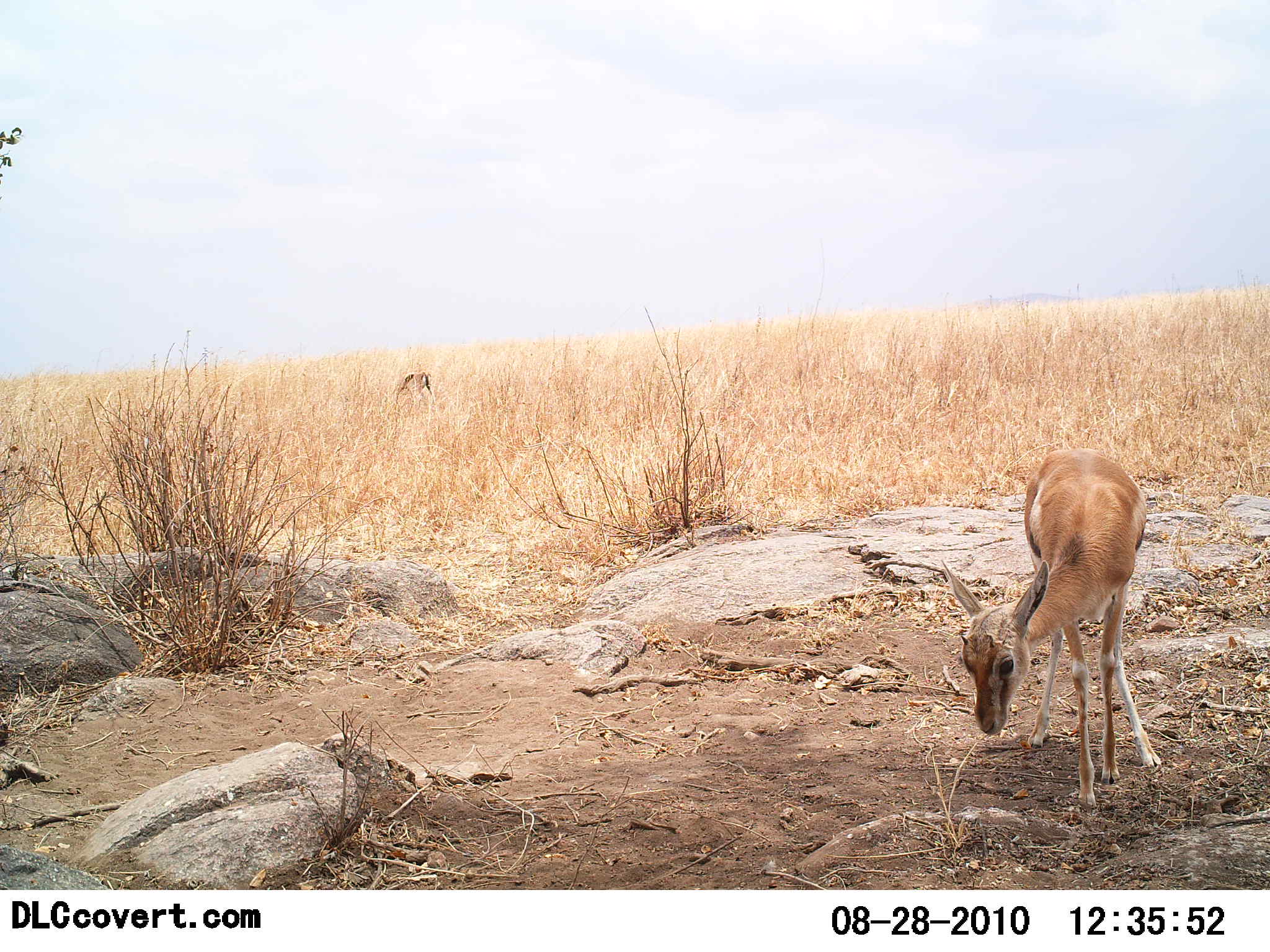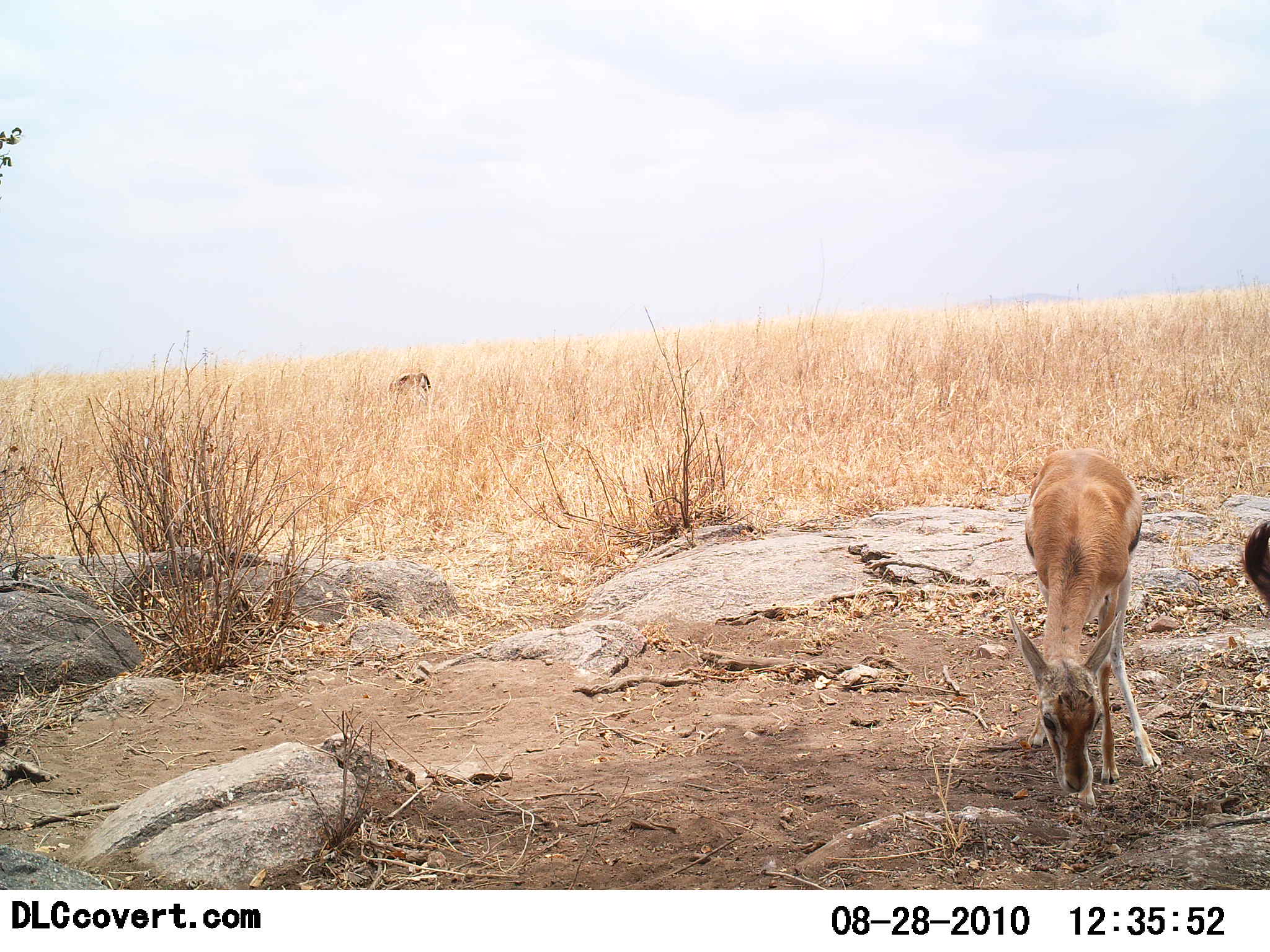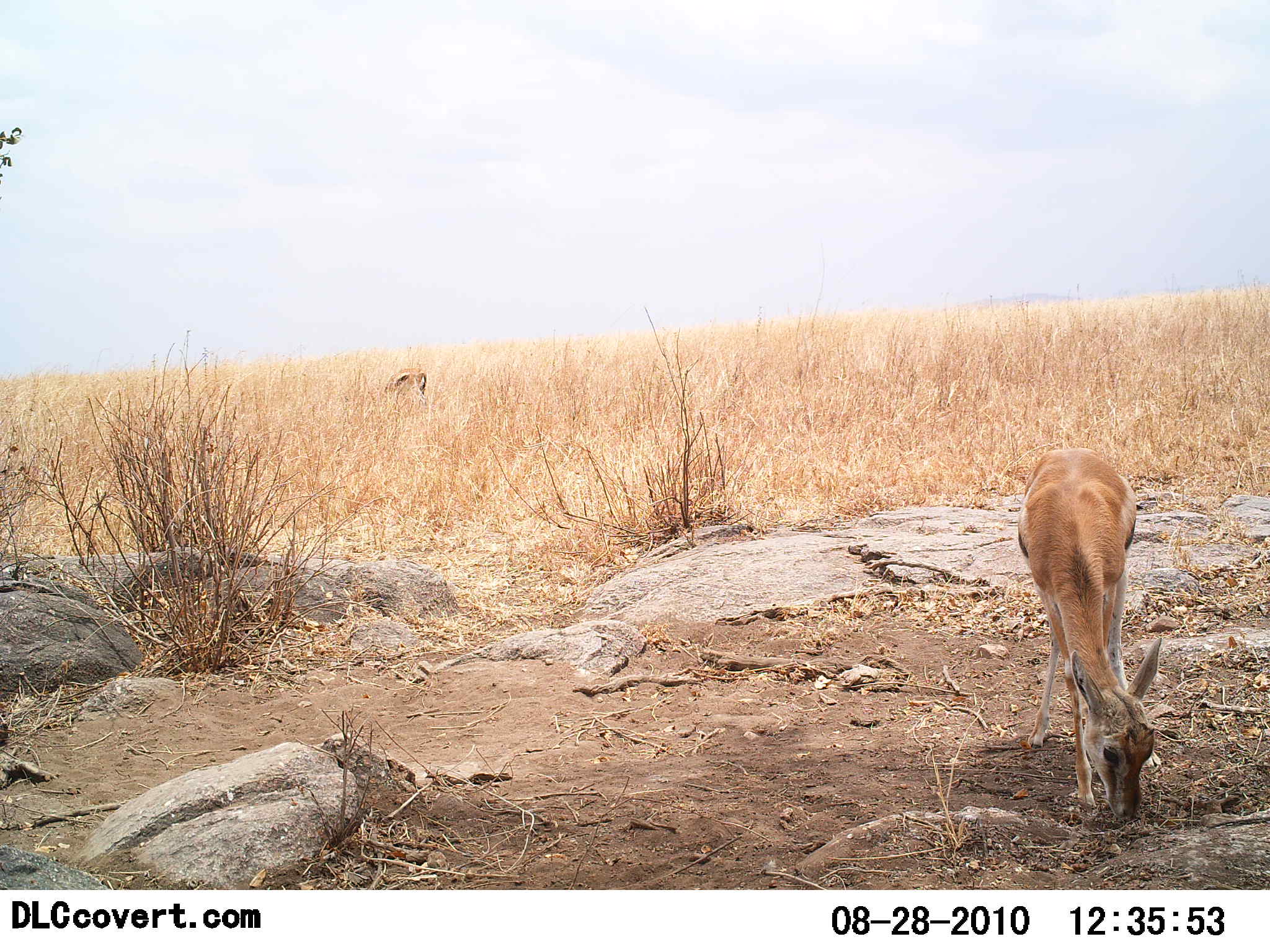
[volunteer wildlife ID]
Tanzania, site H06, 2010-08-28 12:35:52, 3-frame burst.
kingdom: Animalia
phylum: Chordata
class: Mammalia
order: Artiodactyla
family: Bovidae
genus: Eudorcas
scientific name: Eudorcas thomsonii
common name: thomson's gazelle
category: gazellethomsons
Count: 2.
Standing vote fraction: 50%.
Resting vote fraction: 0%.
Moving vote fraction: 6%.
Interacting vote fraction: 0%.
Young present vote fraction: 6%.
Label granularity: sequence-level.